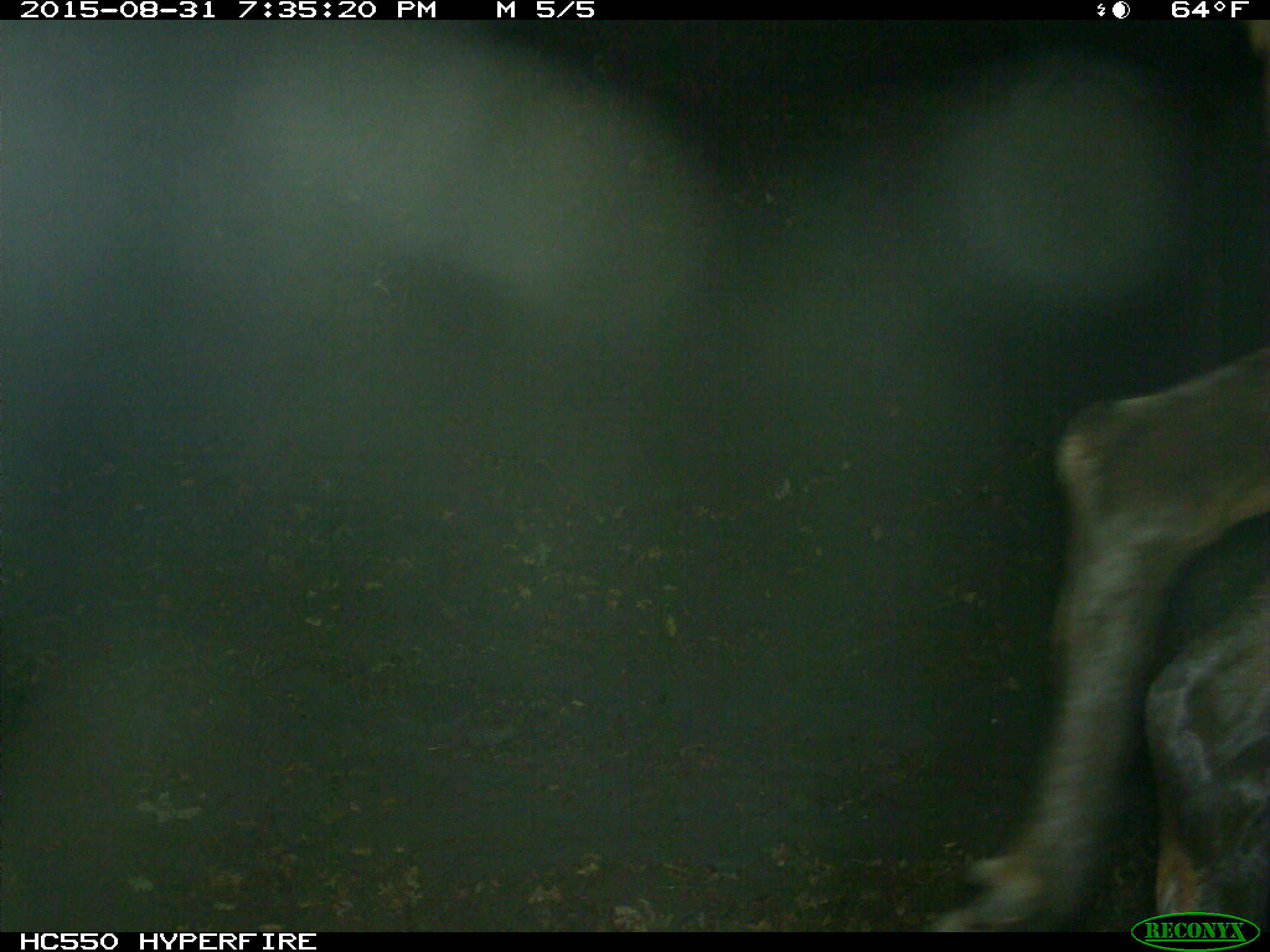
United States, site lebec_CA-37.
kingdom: Animalia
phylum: Chordata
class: Mammalia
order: Artiodactyla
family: Cervidae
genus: Cervus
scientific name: Cervus canadensis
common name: elk